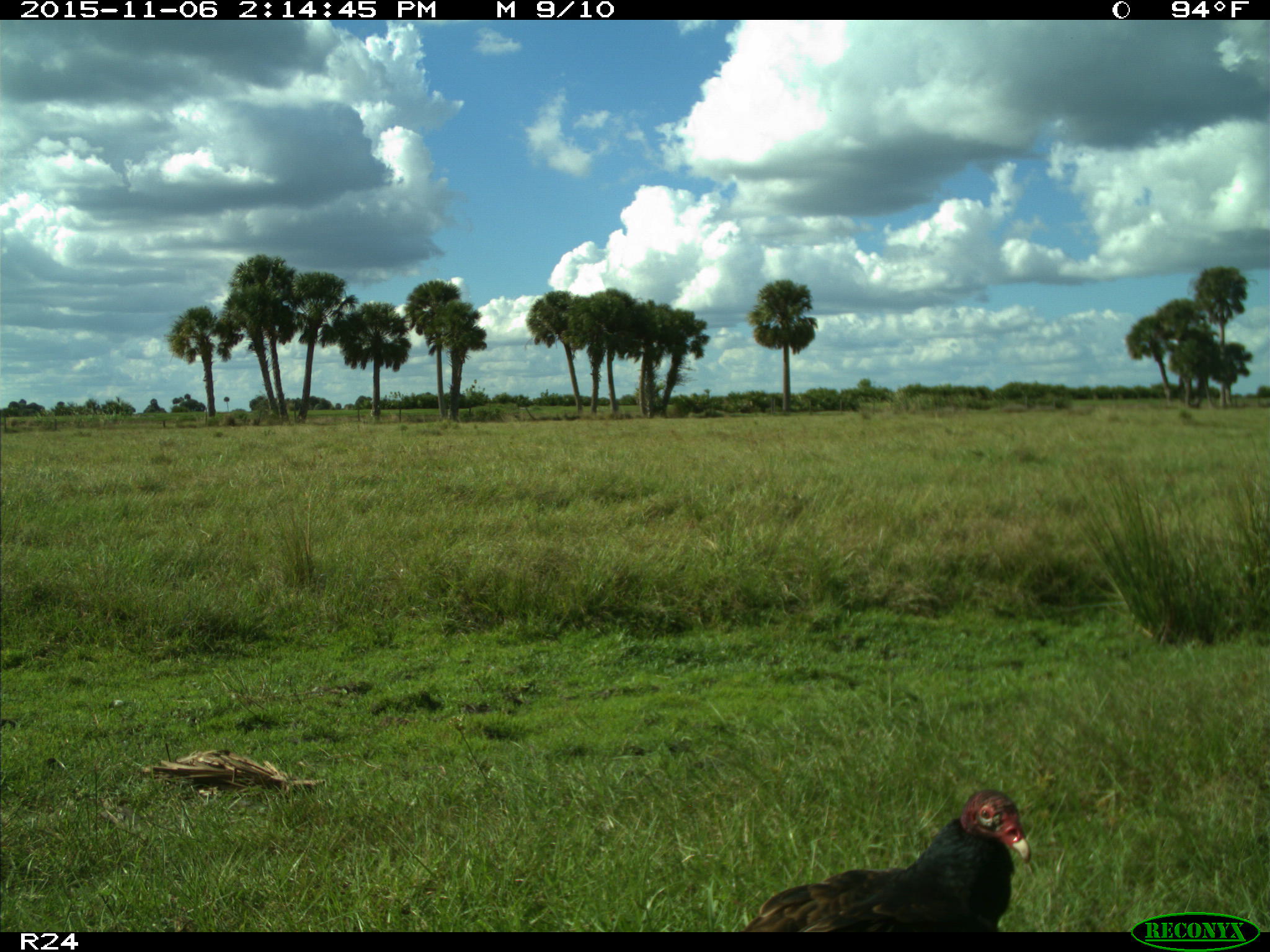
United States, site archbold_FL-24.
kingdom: Animalia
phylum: Chordata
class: Aves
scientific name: Aves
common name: birds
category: unidentified bird